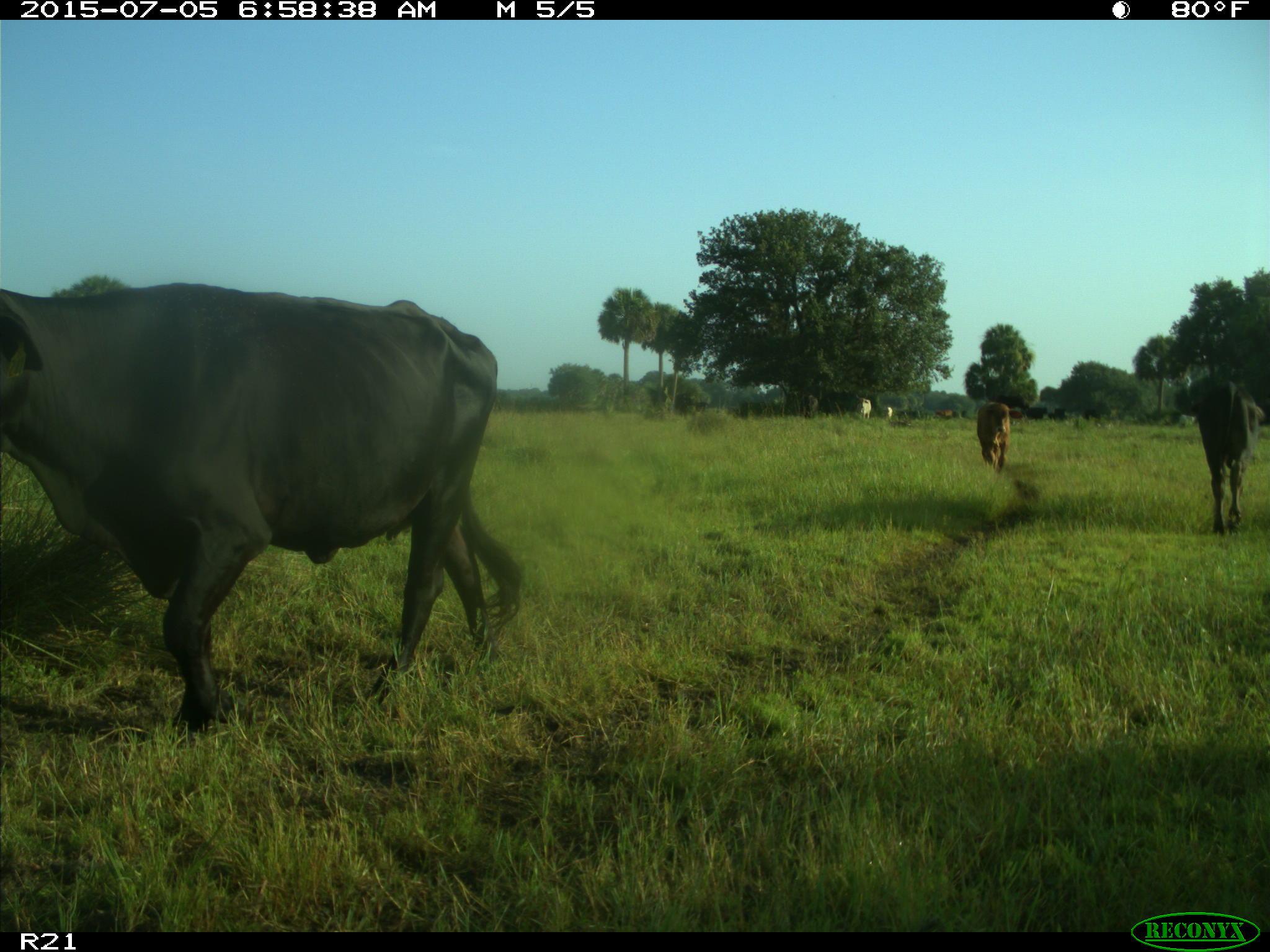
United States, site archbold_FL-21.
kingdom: Animalia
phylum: Chordata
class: Mammalia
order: Artiodactyla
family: Bovidae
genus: Bos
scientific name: Bos taurus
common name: domestic cow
Bos taurus (domestic cow).